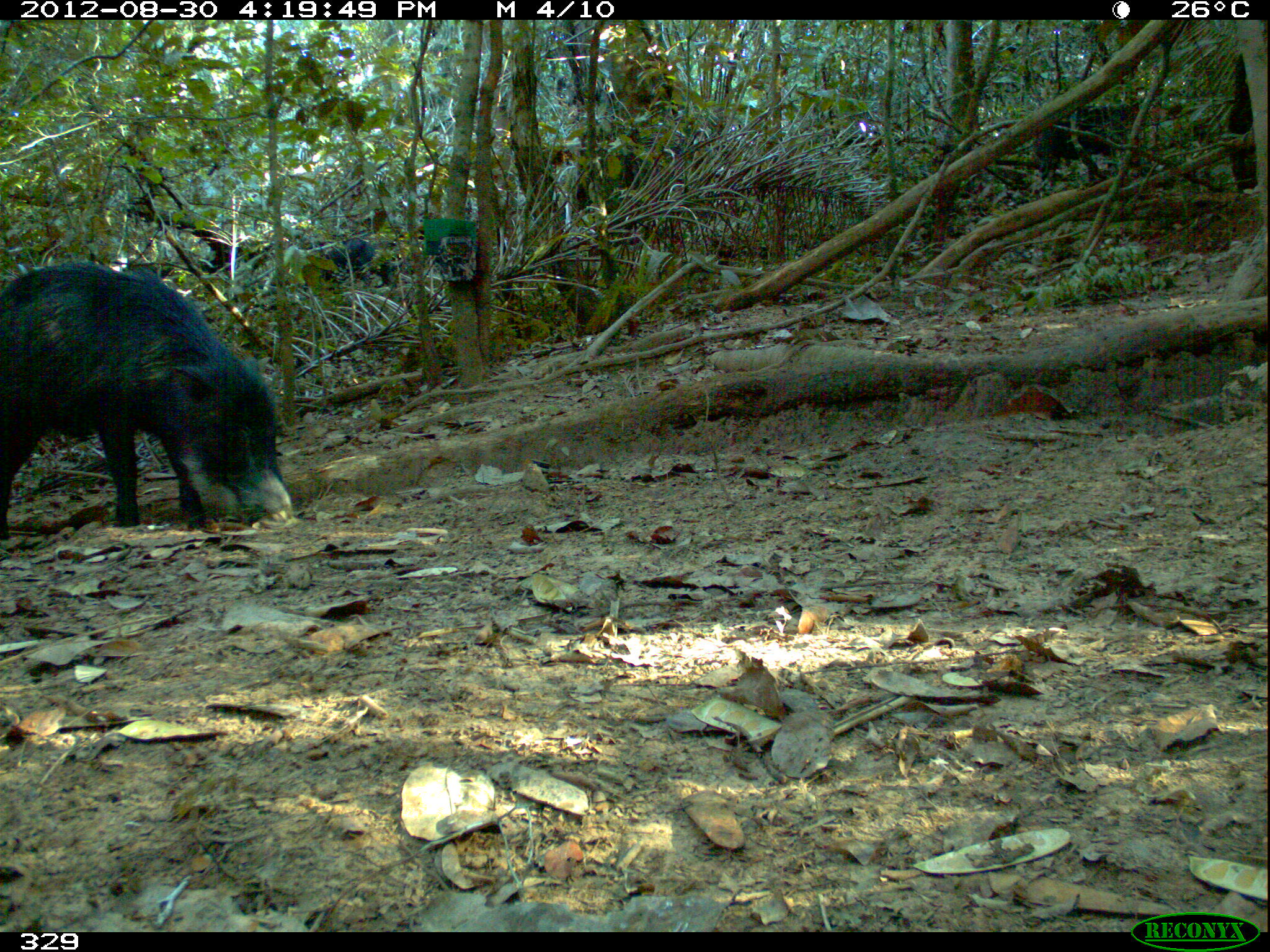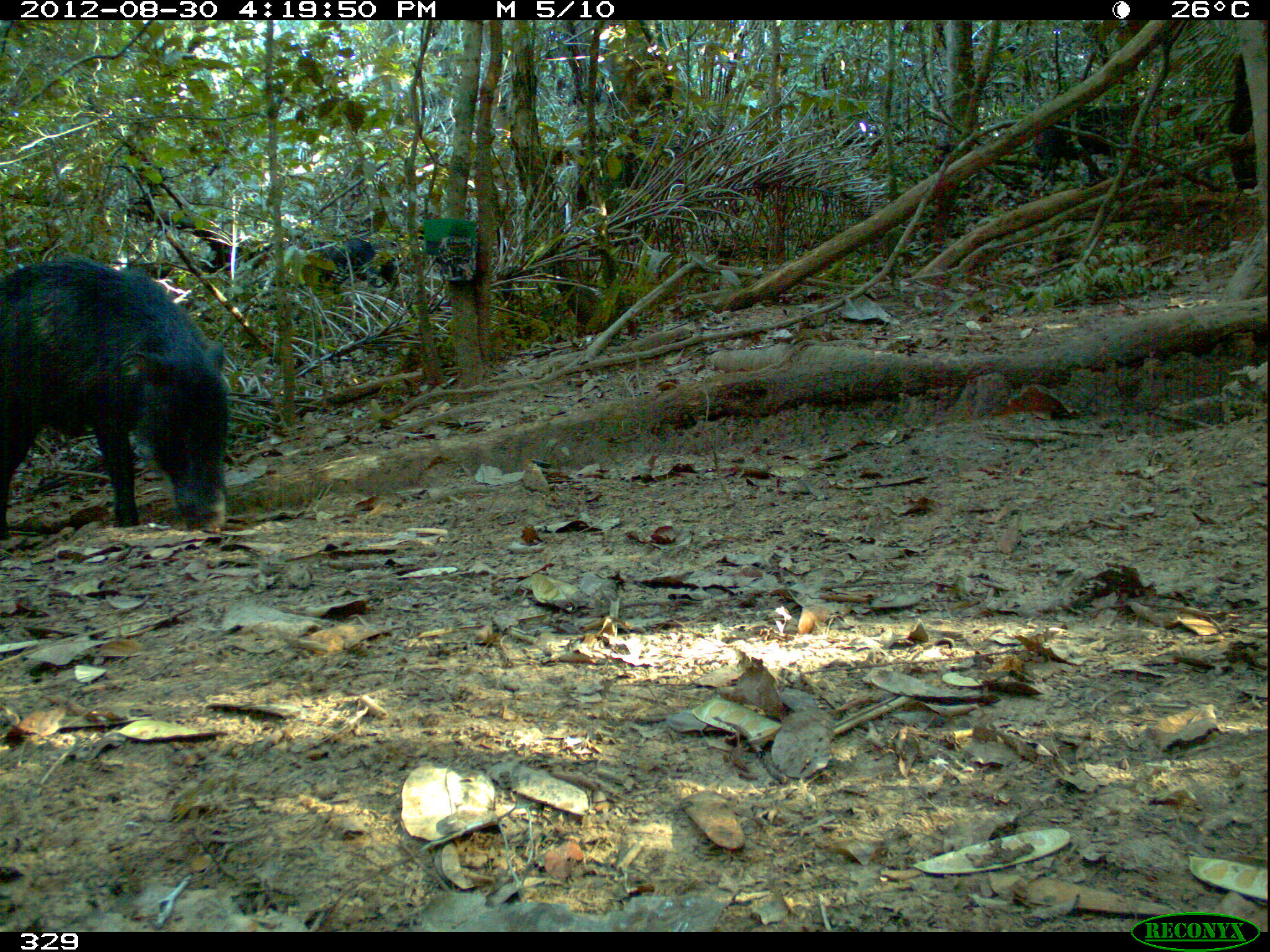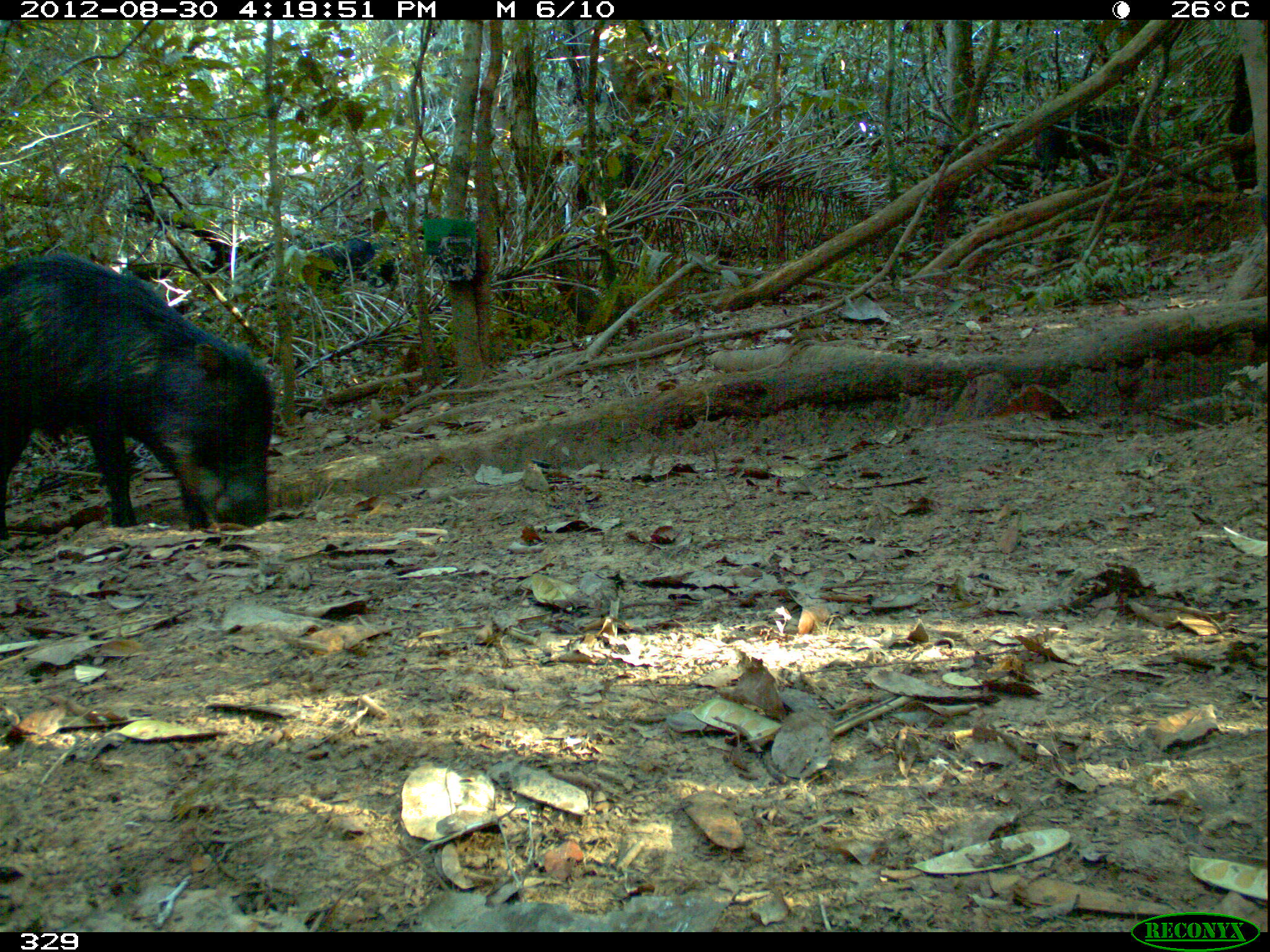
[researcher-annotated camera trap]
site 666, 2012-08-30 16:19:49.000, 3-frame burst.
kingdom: Animalia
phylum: Chordata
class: Mammalia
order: Artiodactyla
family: Tayassuidae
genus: Tayassu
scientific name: Tayassu pecari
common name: white-lipped peccary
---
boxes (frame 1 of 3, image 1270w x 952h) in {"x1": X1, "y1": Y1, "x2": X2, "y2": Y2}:
tayassu pecari: {"x1": 0, "y1": 258, "x2": 293, "y2": 540}; {"x1": 1026, "y1": 95, "x2": 1141, "y2": 195}; {"x1": 317, "y1": 233, "x2": 407, "y2": 292}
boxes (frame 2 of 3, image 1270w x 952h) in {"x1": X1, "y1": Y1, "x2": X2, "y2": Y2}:
tayassu pecari: {"x1": 0, "y1": 247, "x2": 235, "y2": 534}; {"x1": 1026, "y1": 98, "x2": 1148, "y2": 185}; {"x1": 309, "y1": 233, "x2": 405, "y2": 305}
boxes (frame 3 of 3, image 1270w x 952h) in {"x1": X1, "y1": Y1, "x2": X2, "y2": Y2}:
tayassu pecari: {"x1": 0, "y1": 249, "x2": 276, "y2": 549}; {"x1": 1026, "y1": 115, "x2": 1115, "y2": 186}; {"x1": 309, "y1": 233, "x2": 400, "y2": 288}